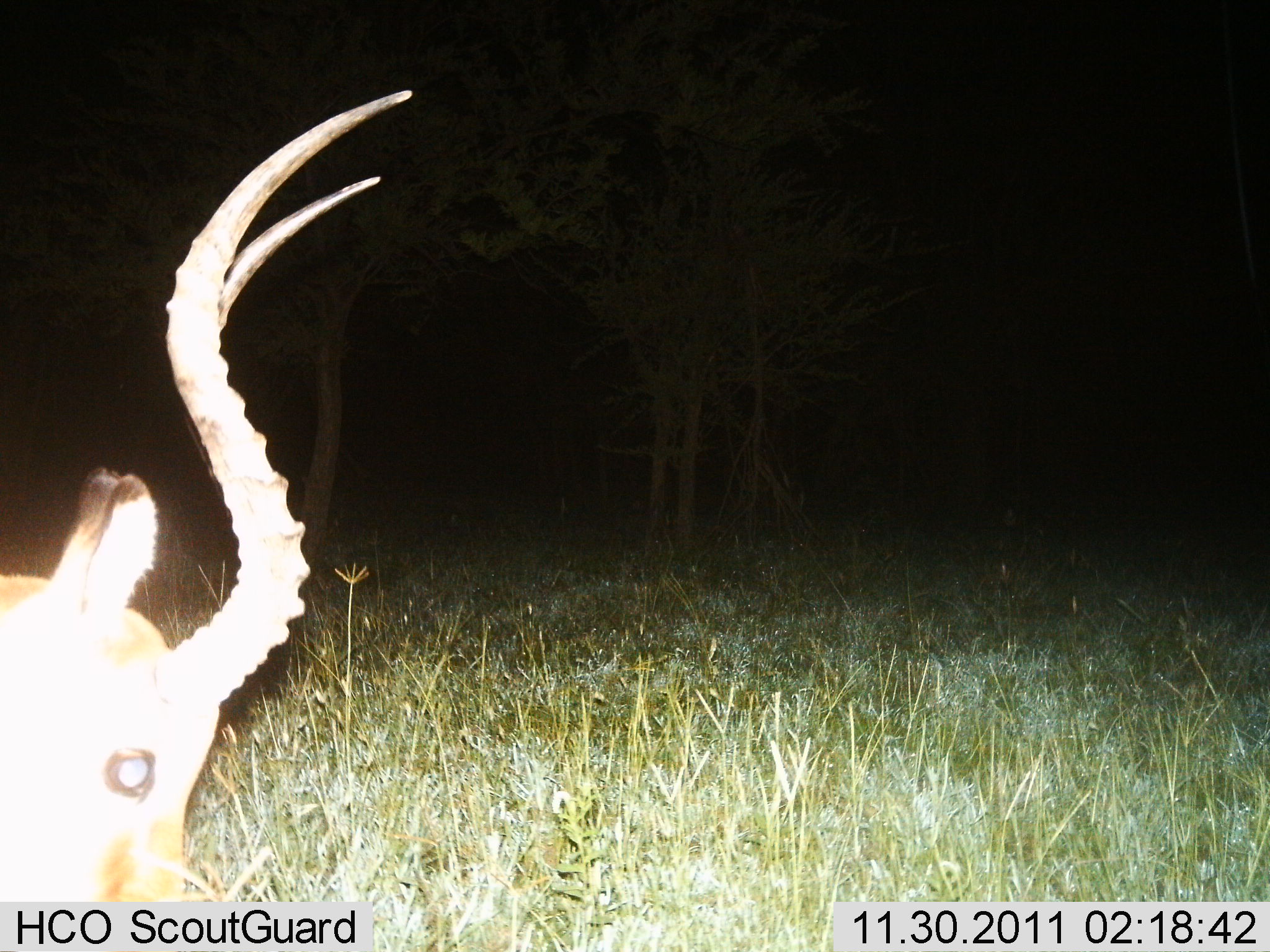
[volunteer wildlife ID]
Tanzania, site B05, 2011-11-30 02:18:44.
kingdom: Animalia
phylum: Chordata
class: Mammalia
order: Artiodactyla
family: Bovidae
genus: Aepyceros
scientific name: Aepyceros melampus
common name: impala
Impala (Aepyceros melampus), count 1. Behavior (volunteer vote fractions): standing 46%, resting 0%, moving 15%, interacting 0%. Young present (vote fraction): 0%. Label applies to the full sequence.